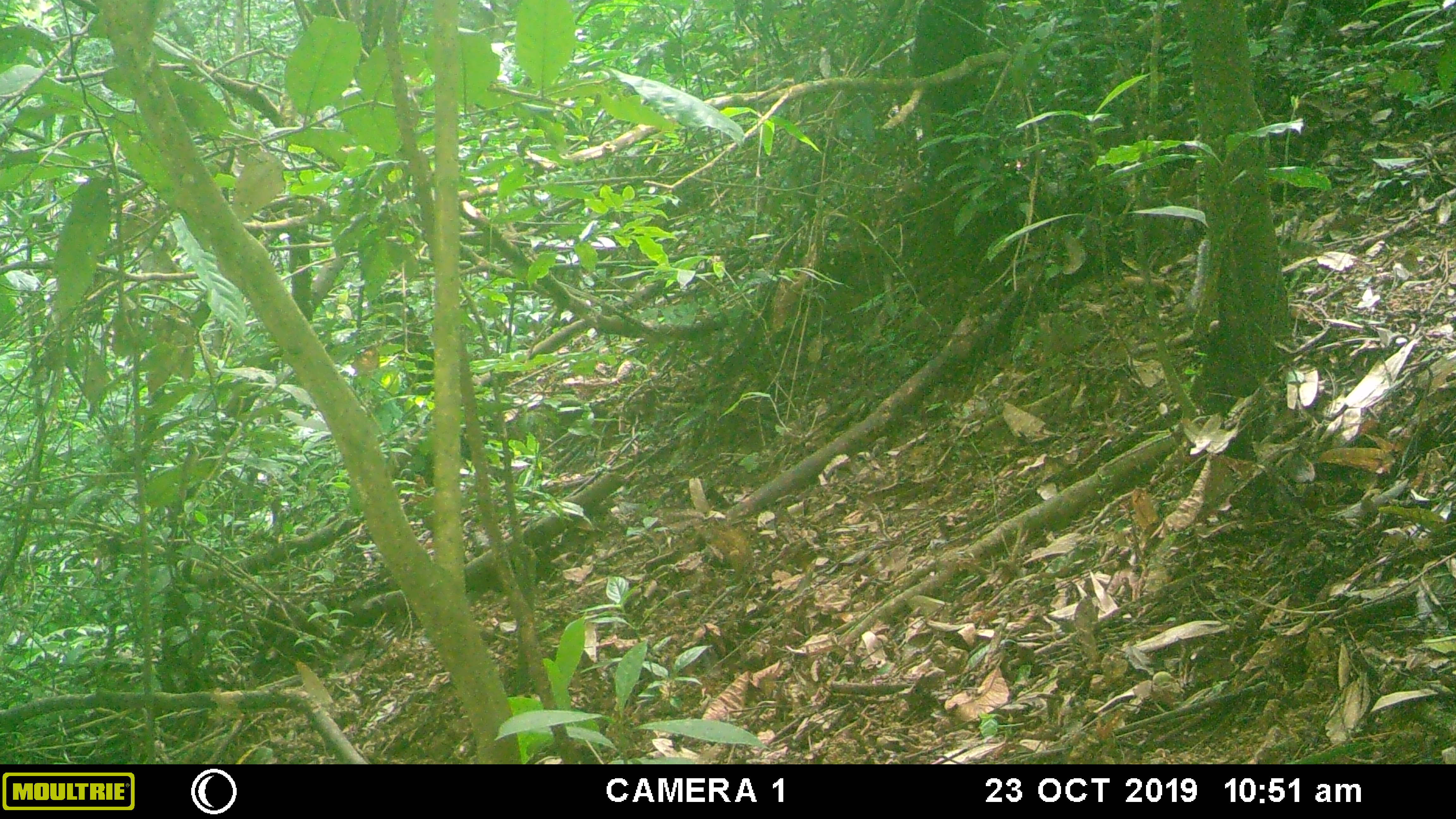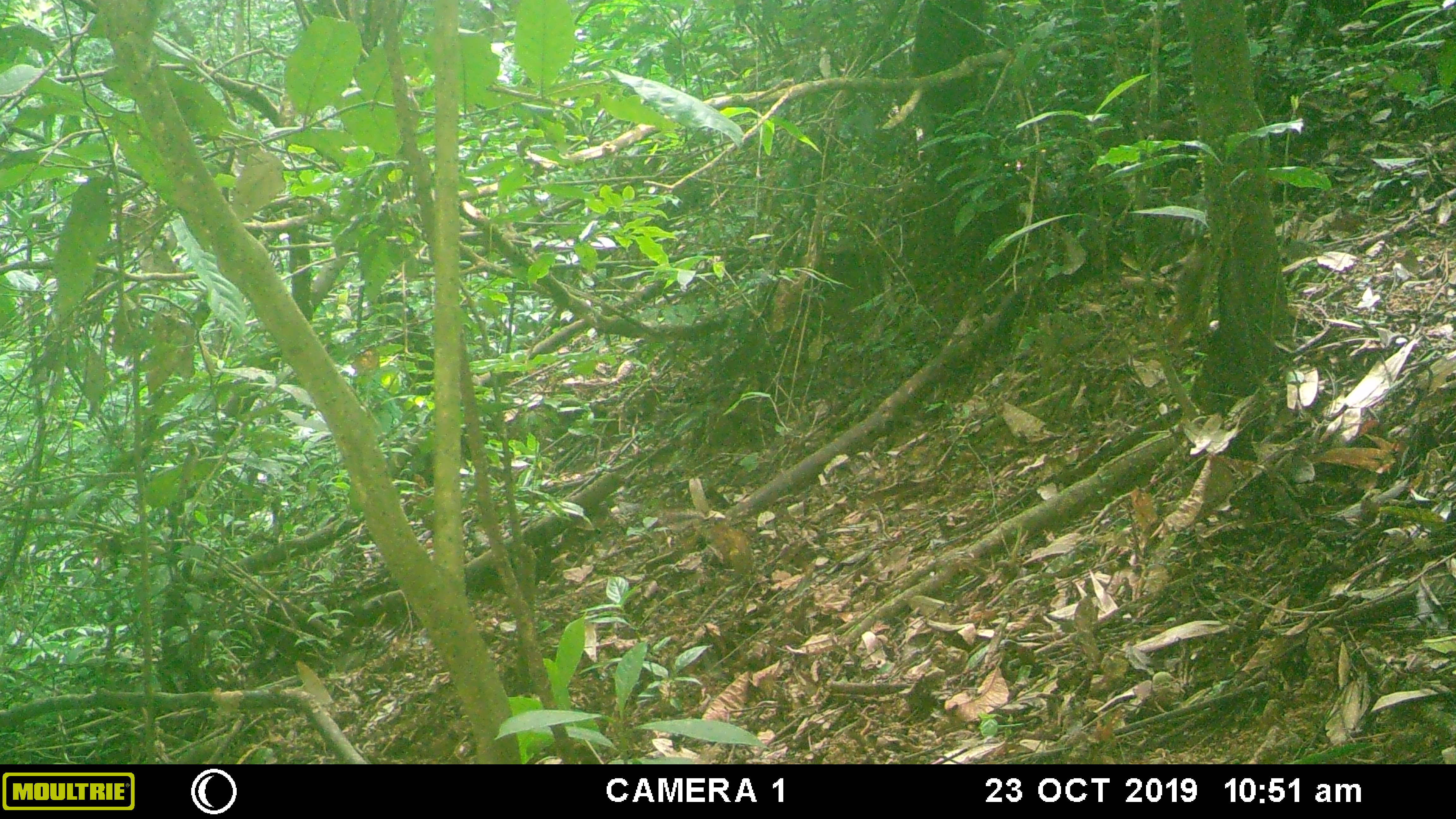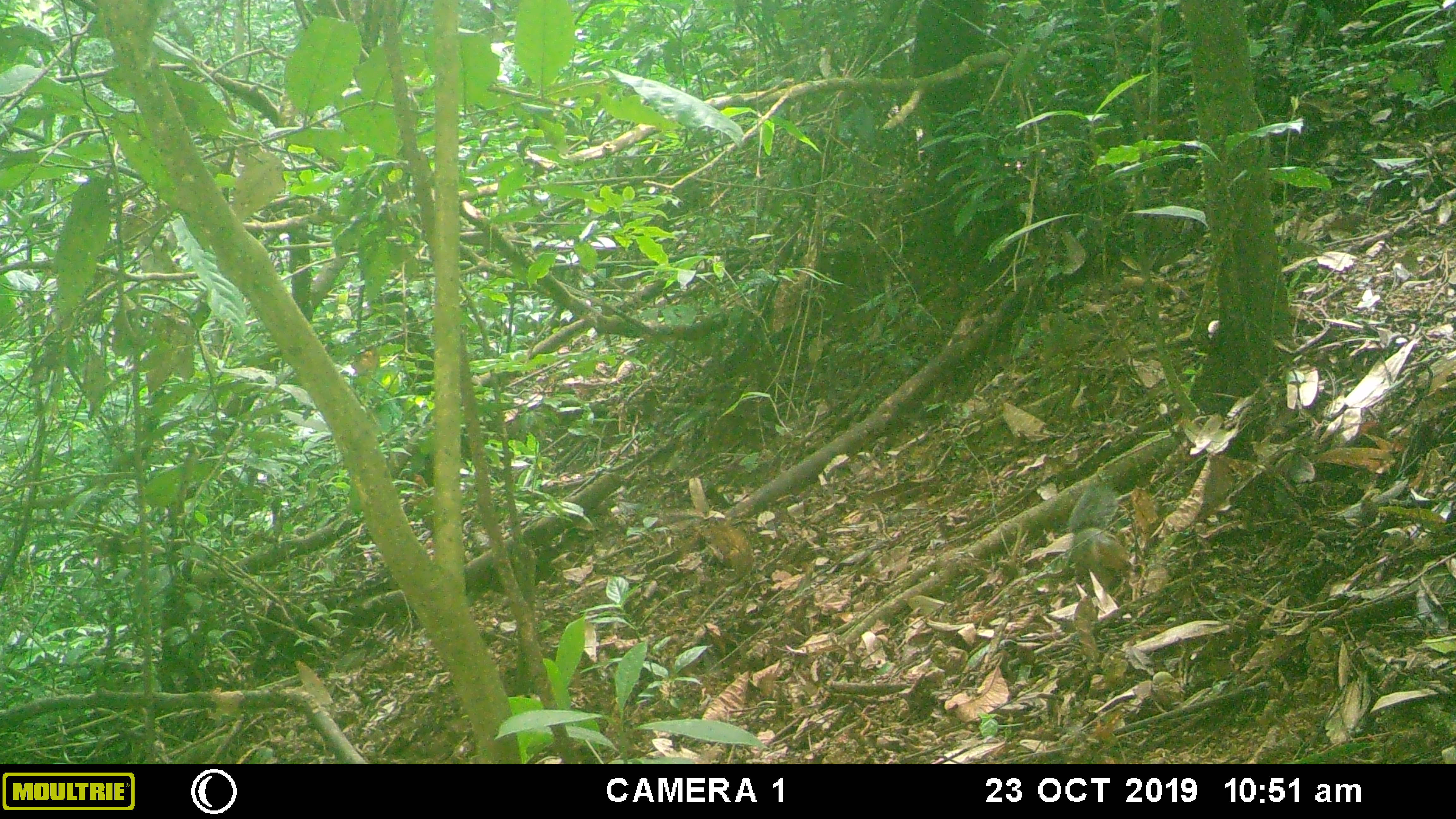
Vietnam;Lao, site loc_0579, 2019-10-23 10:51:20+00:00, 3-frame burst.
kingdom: Animalia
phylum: Chordata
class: Mammalia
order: Rodentia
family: Sciuridae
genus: Dremomys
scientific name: Dremomys rufigenis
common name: red-cheeked squirrel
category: red cheeked squirrel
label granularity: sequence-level